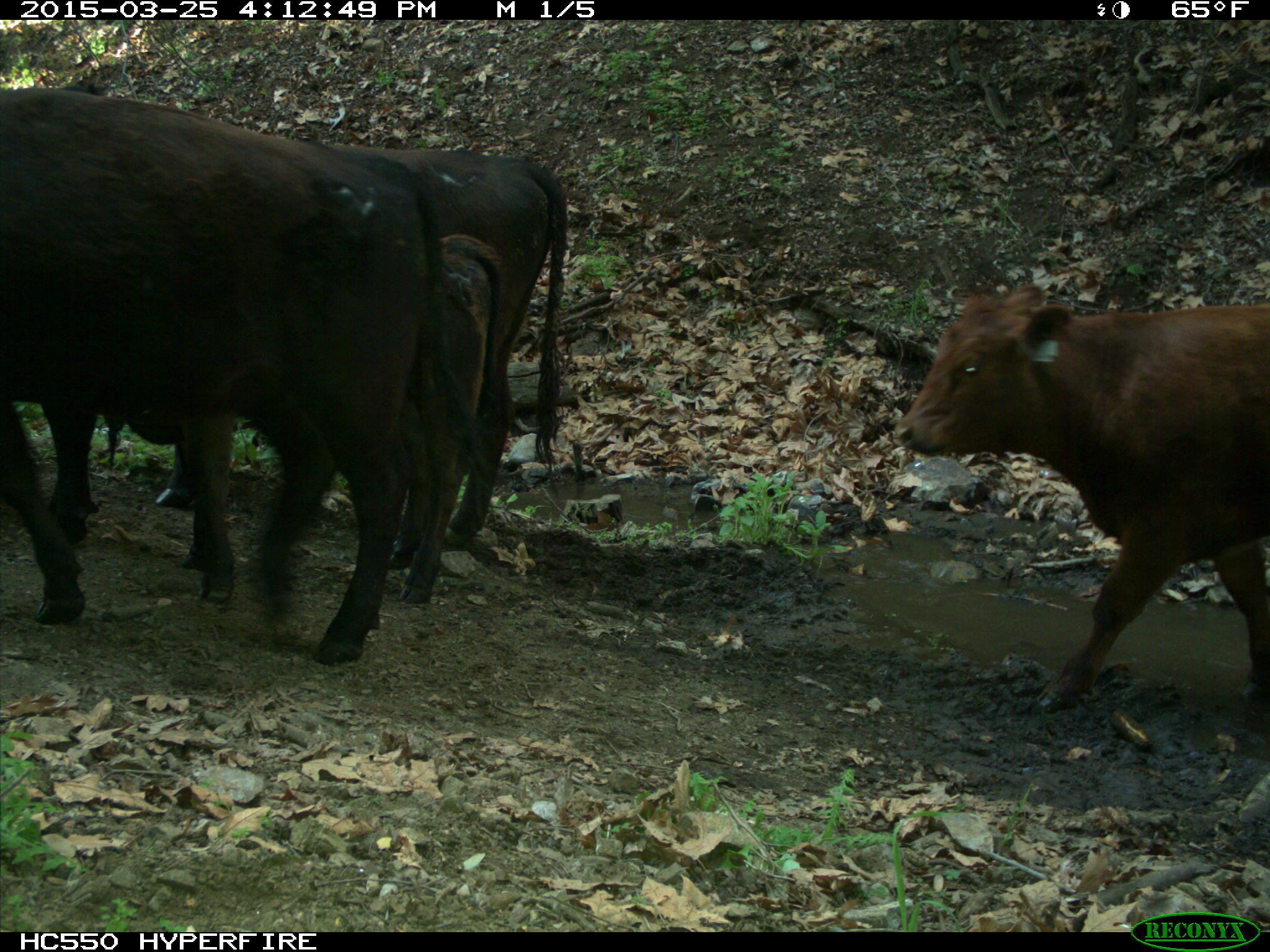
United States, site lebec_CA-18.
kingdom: Animalia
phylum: Chordata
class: Mammalia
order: Artiodactyla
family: Bovidae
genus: Bos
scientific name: Bos taurus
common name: domestic cow